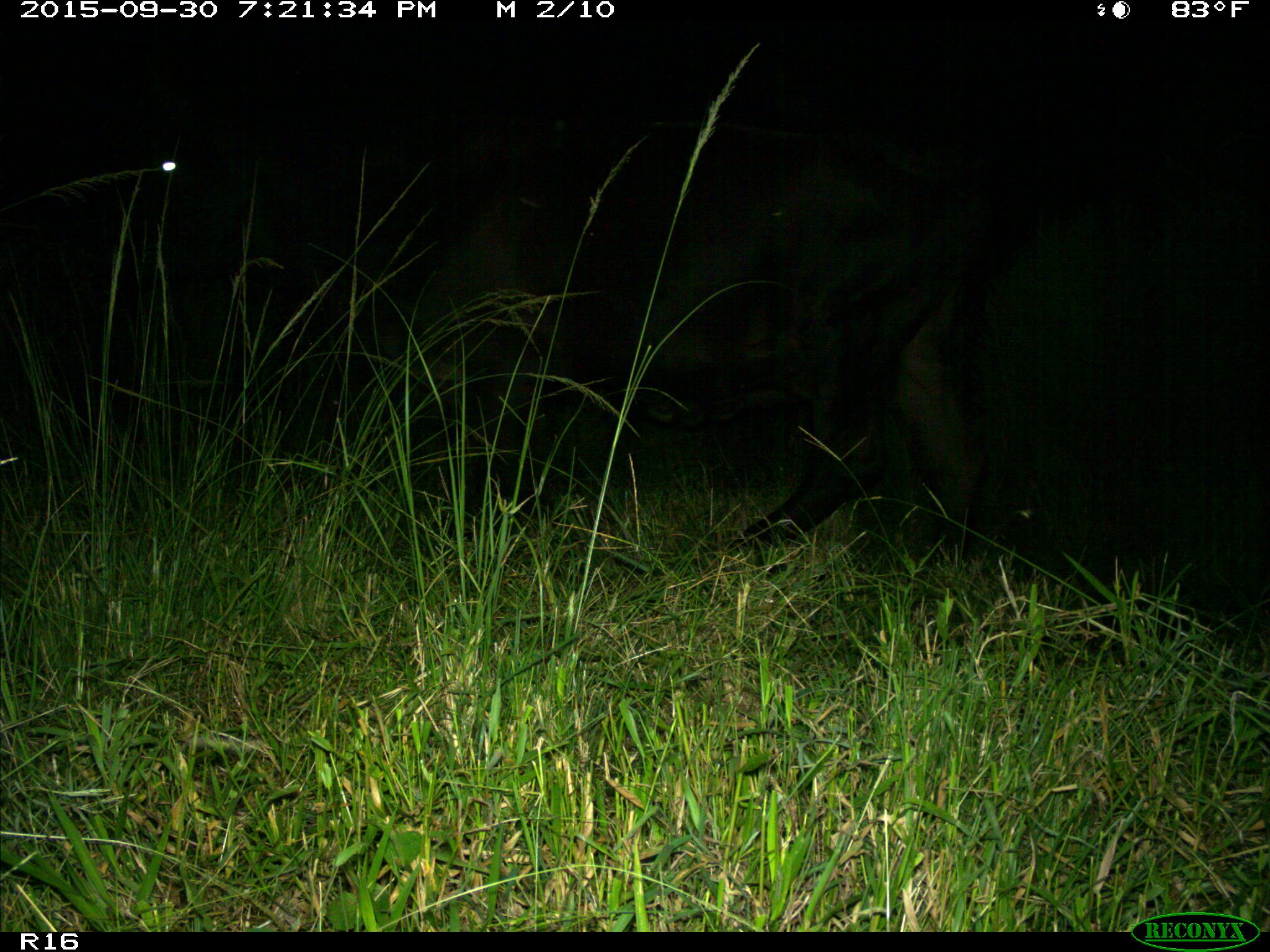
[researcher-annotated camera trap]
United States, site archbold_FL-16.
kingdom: Animalia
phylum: Chordata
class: Mammalia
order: Artiodactyla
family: Bovidae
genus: Bos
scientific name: Bos taurus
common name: domestic cow